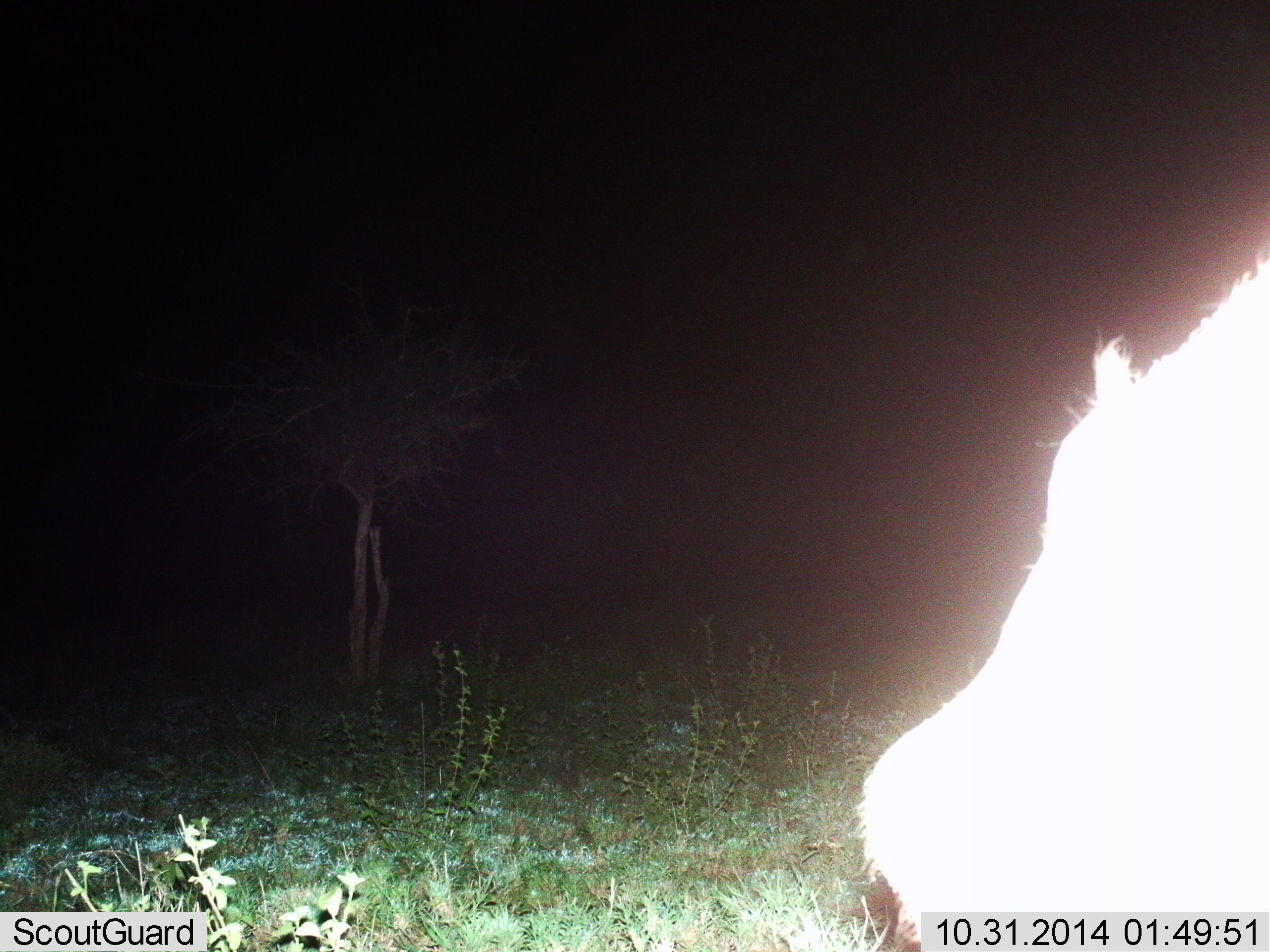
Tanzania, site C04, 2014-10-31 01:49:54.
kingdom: Animalia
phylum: Chordata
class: Mammalia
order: Artiodactyla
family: Hippopotamidae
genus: Hippopotamus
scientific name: Hippopotamus amphibius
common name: hippopotamus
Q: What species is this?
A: Hippopotamus (Hippopotamus amphibius).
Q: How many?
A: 1.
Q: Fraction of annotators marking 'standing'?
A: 67%.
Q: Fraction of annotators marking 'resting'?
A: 0%.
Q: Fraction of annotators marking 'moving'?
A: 22%.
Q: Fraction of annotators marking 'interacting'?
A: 0%.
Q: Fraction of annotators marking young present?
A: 0%.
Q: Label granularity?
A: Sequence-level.